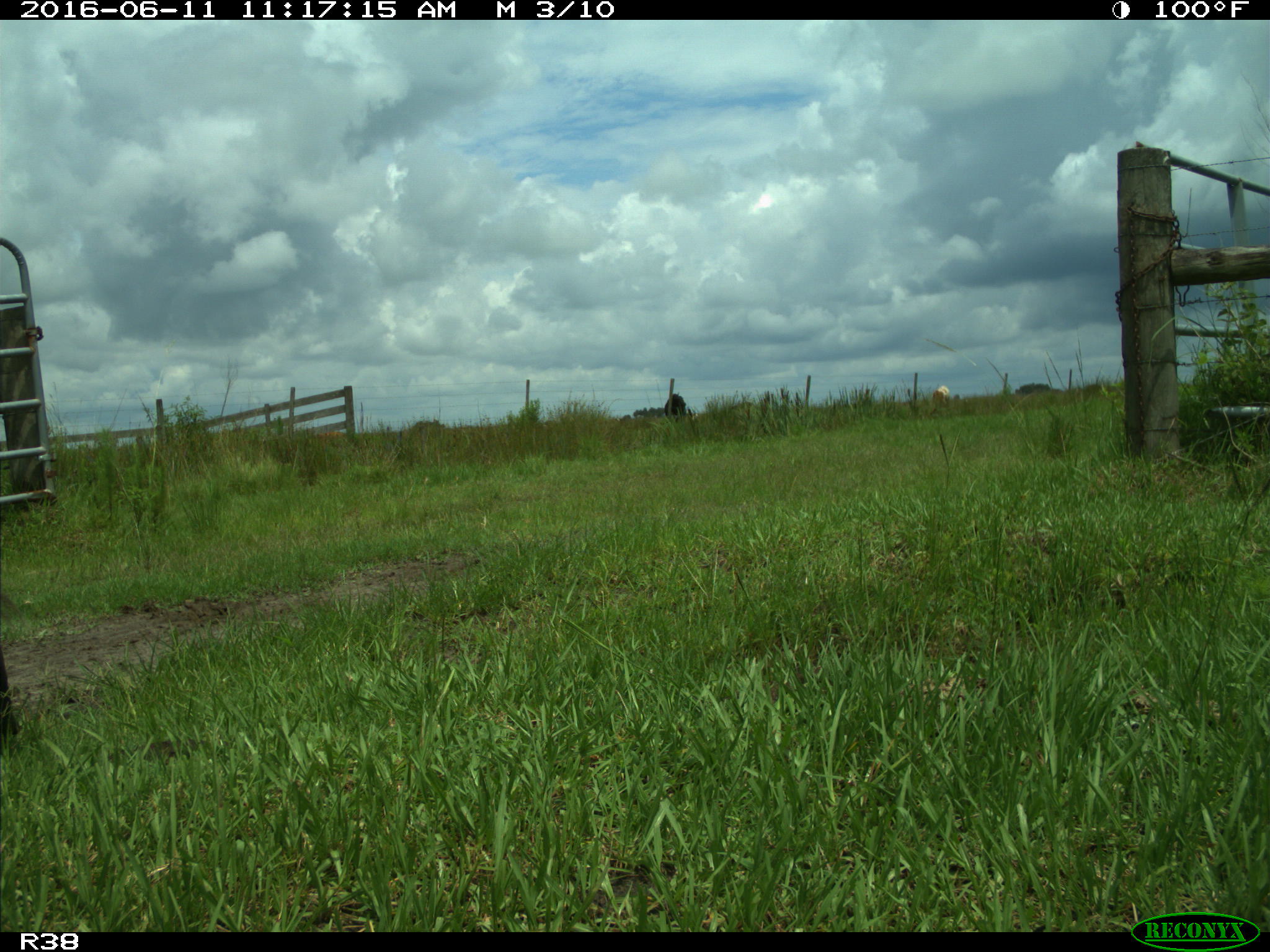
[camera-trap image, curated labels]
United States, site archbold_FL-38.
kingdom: Animalia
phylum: Chordata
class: Mammalia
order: Artiodactyla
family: Bovidae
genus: Bos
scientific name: Bos taurus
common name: domestic cow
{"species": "Bos taurus (domestic cow)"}